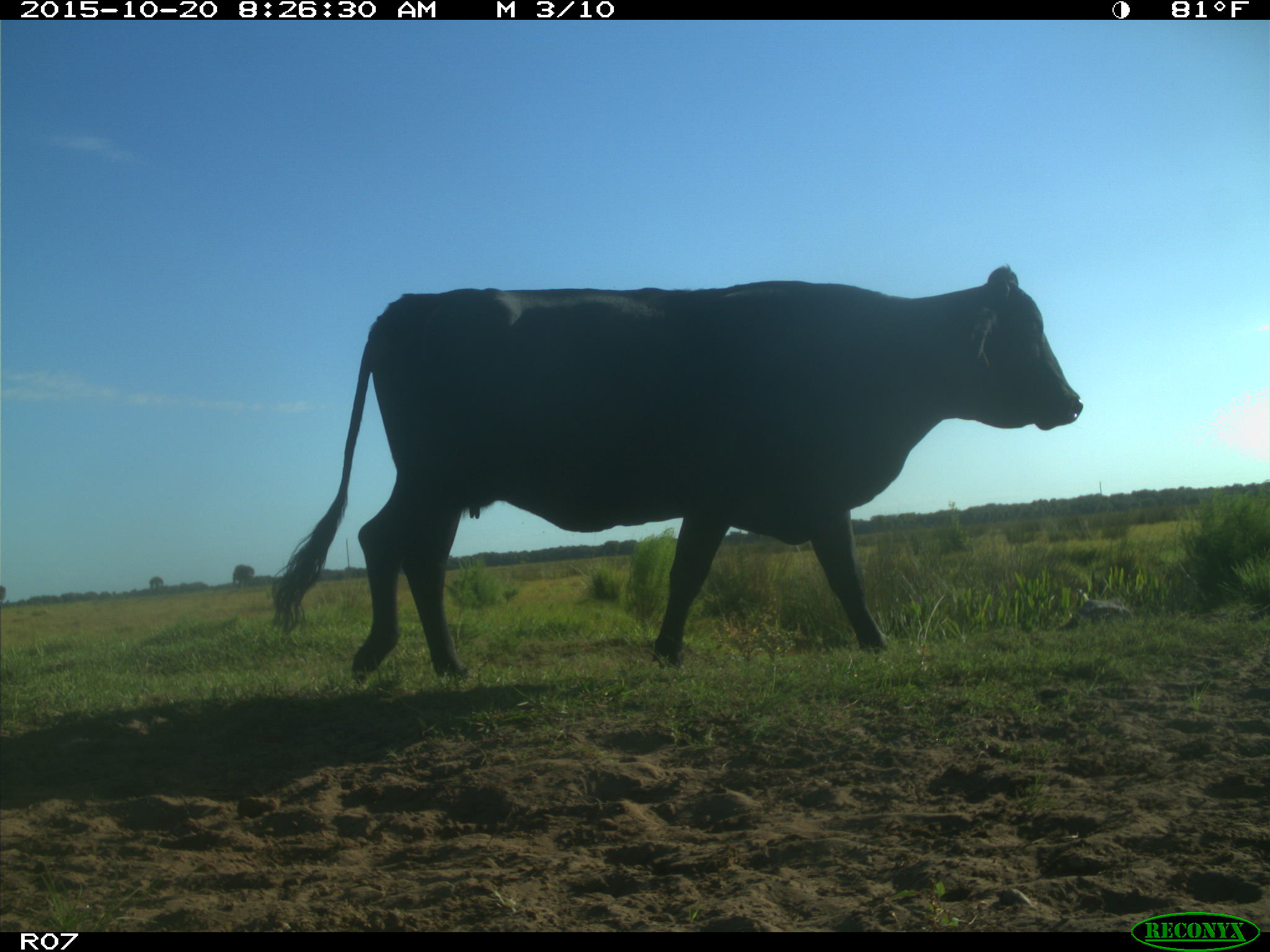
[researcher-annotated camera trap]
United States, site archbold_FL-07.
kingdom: Animalia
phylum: Chordata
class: Mammalia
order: Artiodactyla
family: Bovidae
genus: Bos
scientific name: Bos taurus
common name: domestic cow